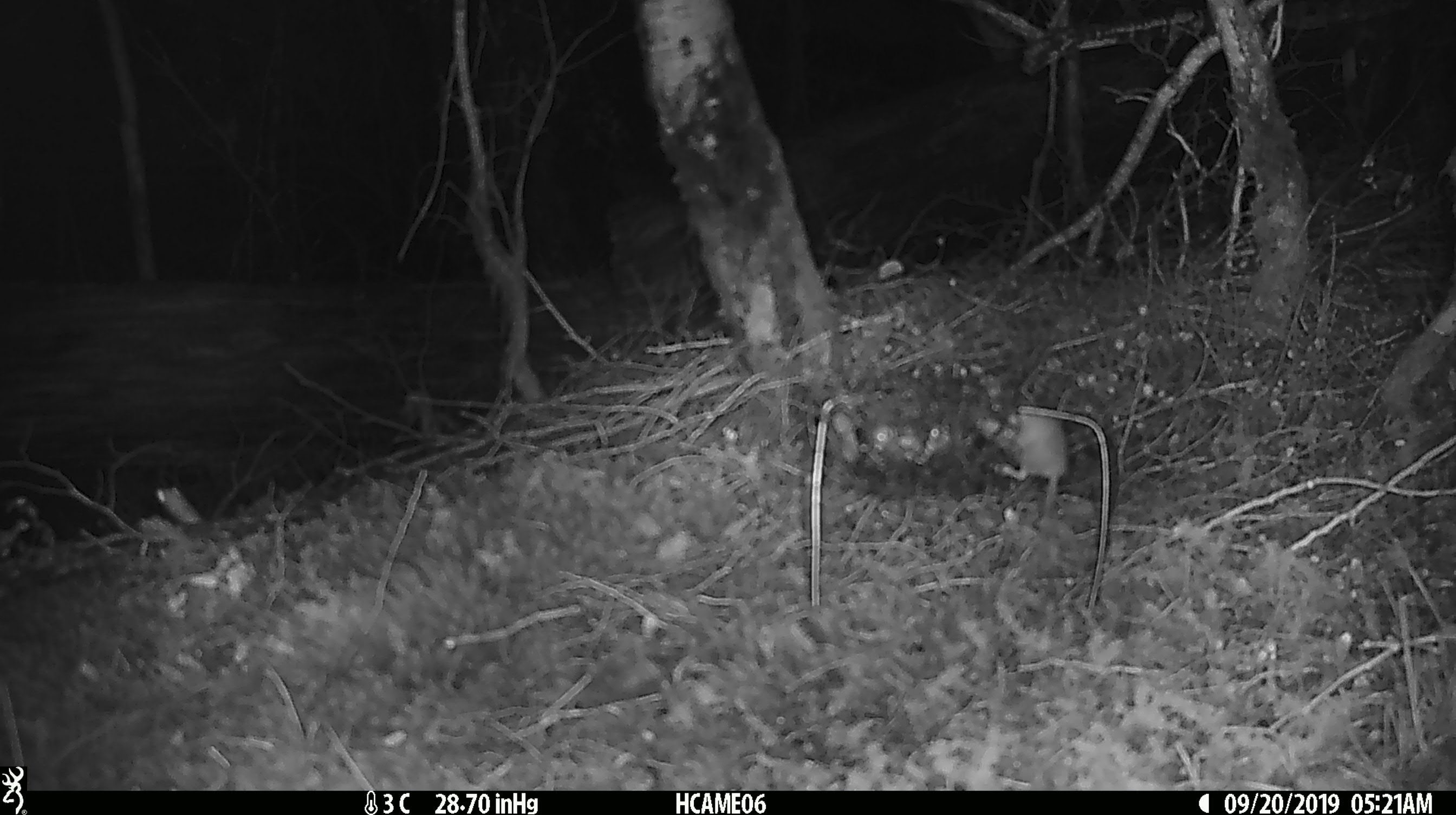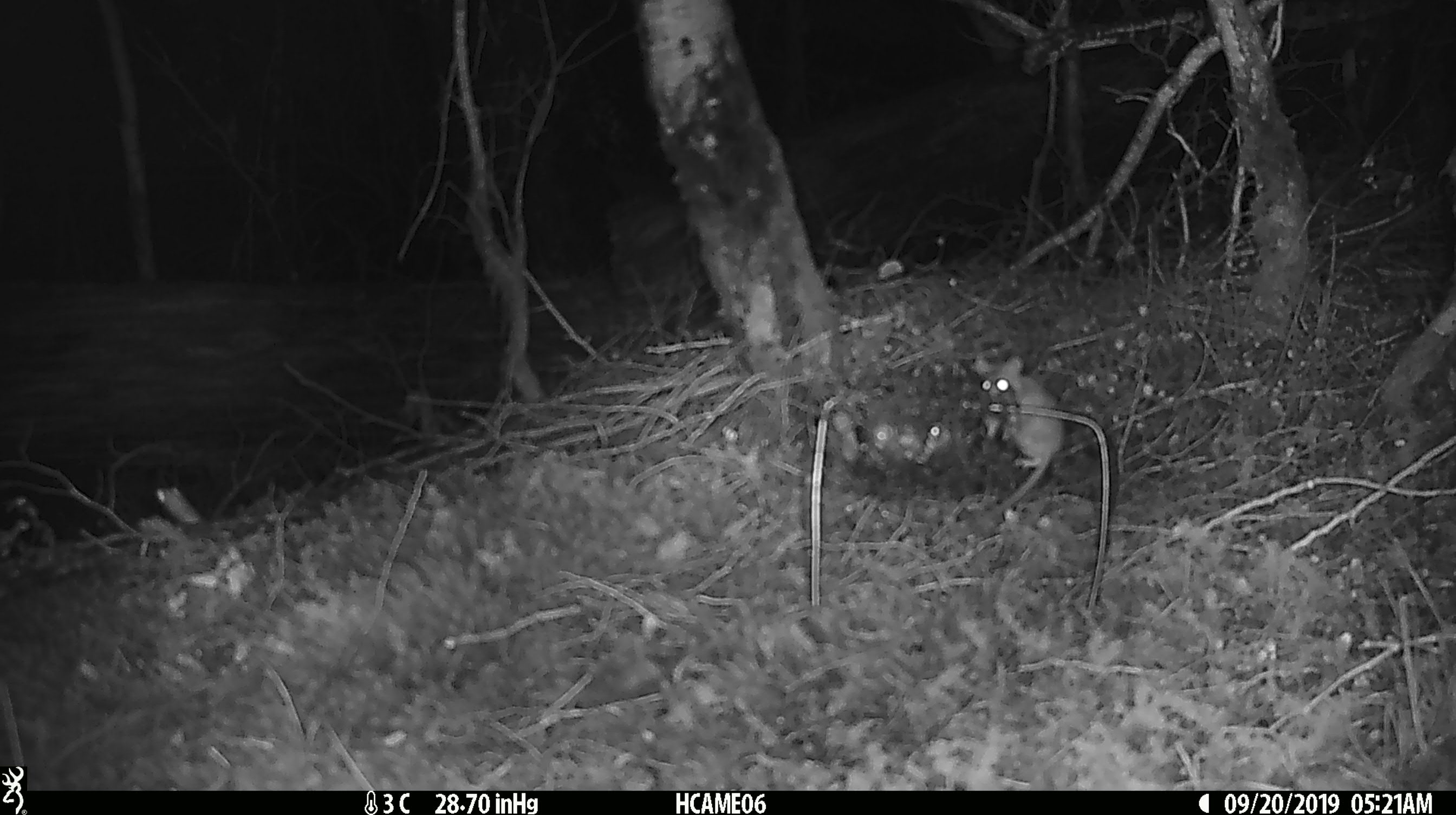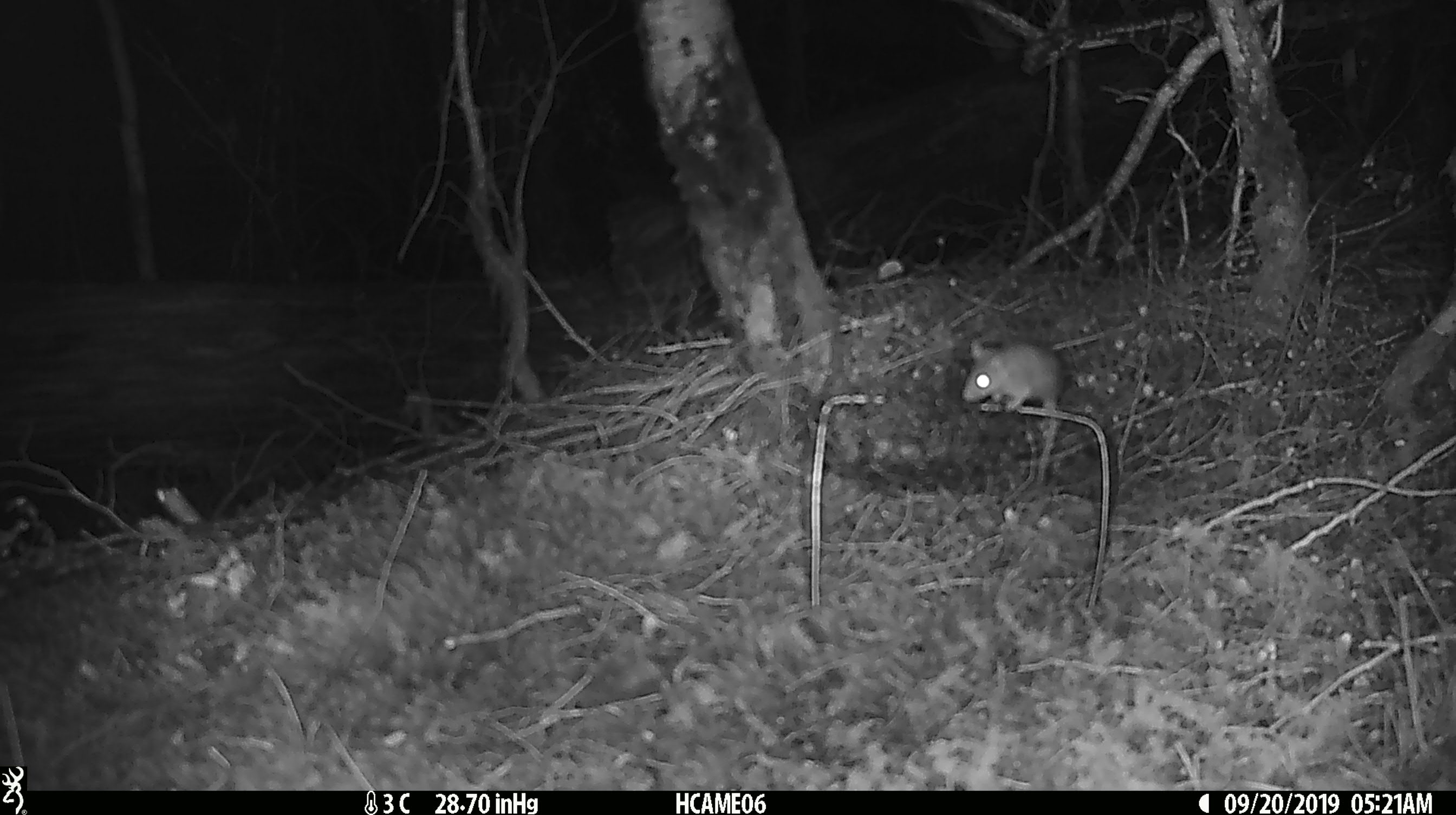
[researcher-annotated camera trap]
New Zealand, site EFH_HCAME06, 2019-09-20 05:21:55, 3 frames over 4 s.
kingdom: Animalia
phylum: Chordata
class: Mammalia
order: Rodentia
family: Muridae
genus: Mus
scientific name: Mus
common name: mouse